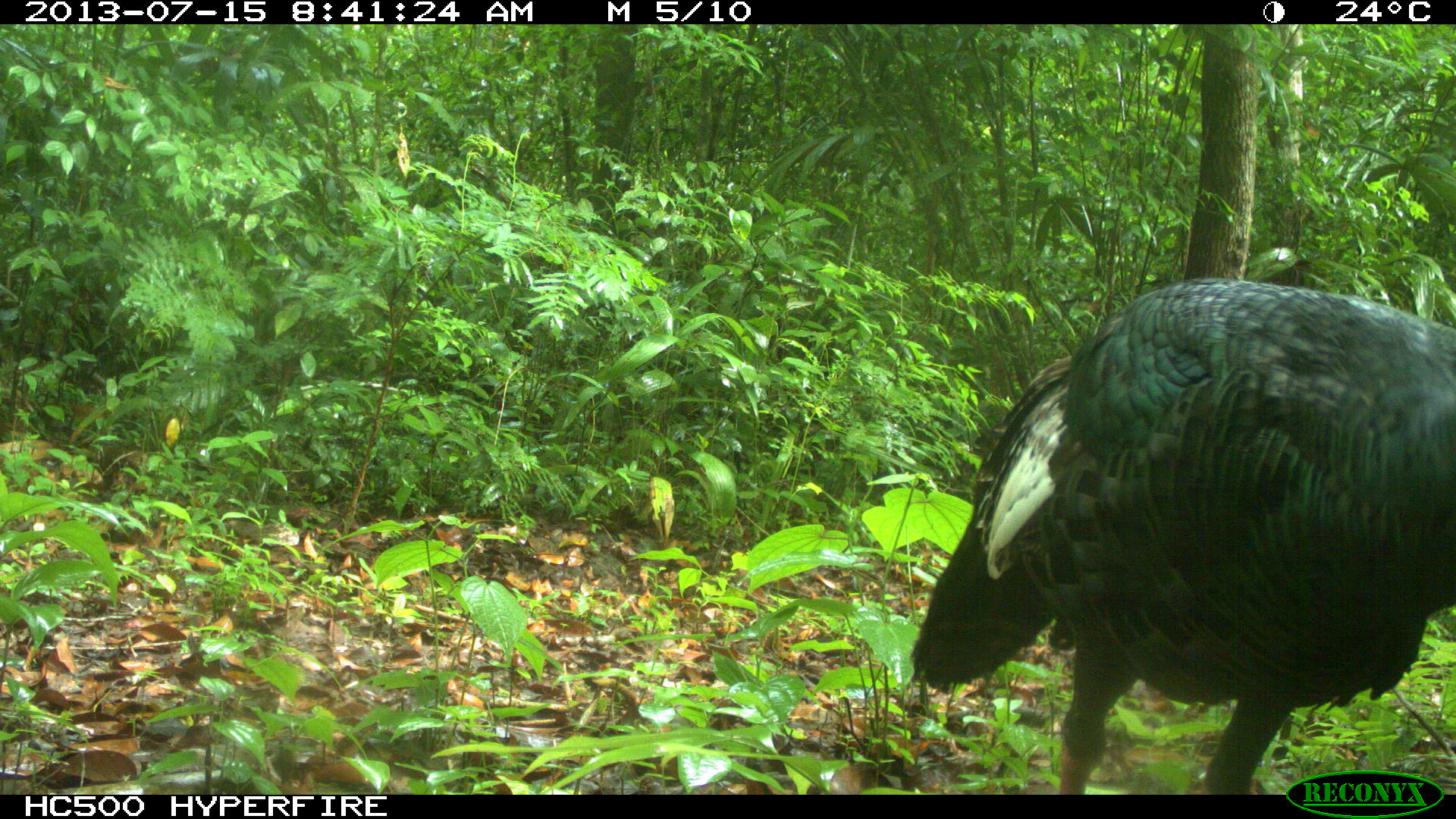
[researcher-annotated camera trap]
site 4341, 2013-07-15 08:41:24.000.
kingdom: Animalia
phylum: Chordata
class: Aves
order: Galliformes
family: Phasianidae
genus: Meleagris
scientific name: Meleagris ocellata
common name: ocellated turkey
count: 1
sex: female